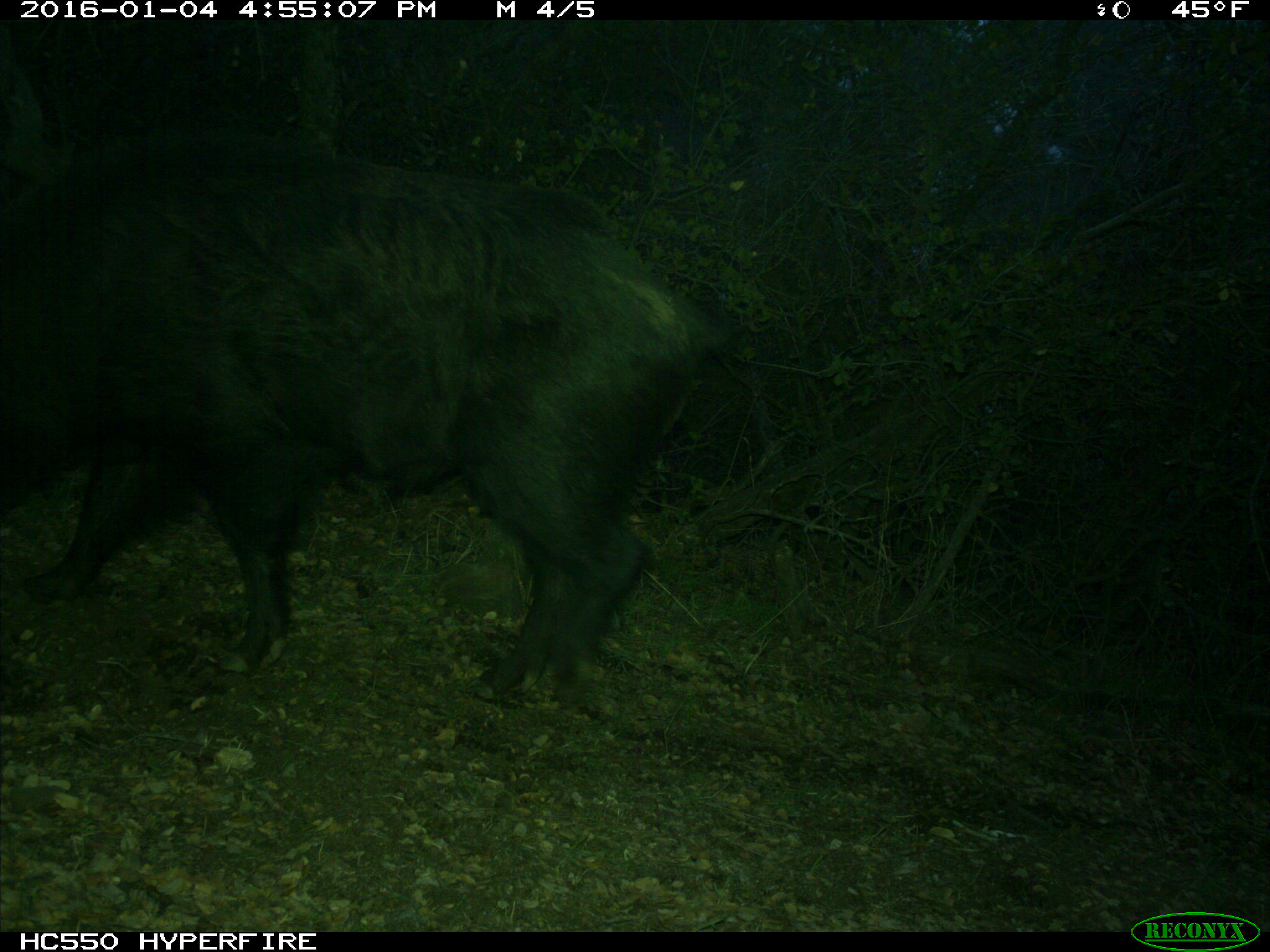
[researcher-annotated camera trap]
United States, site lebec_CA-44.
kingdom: Animalia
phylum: Chordata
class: Mammalia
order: Artiodactyla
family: Suidae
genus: Sus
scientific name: Sus scrofa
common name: wild boar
Sus scrofa (wild boar).